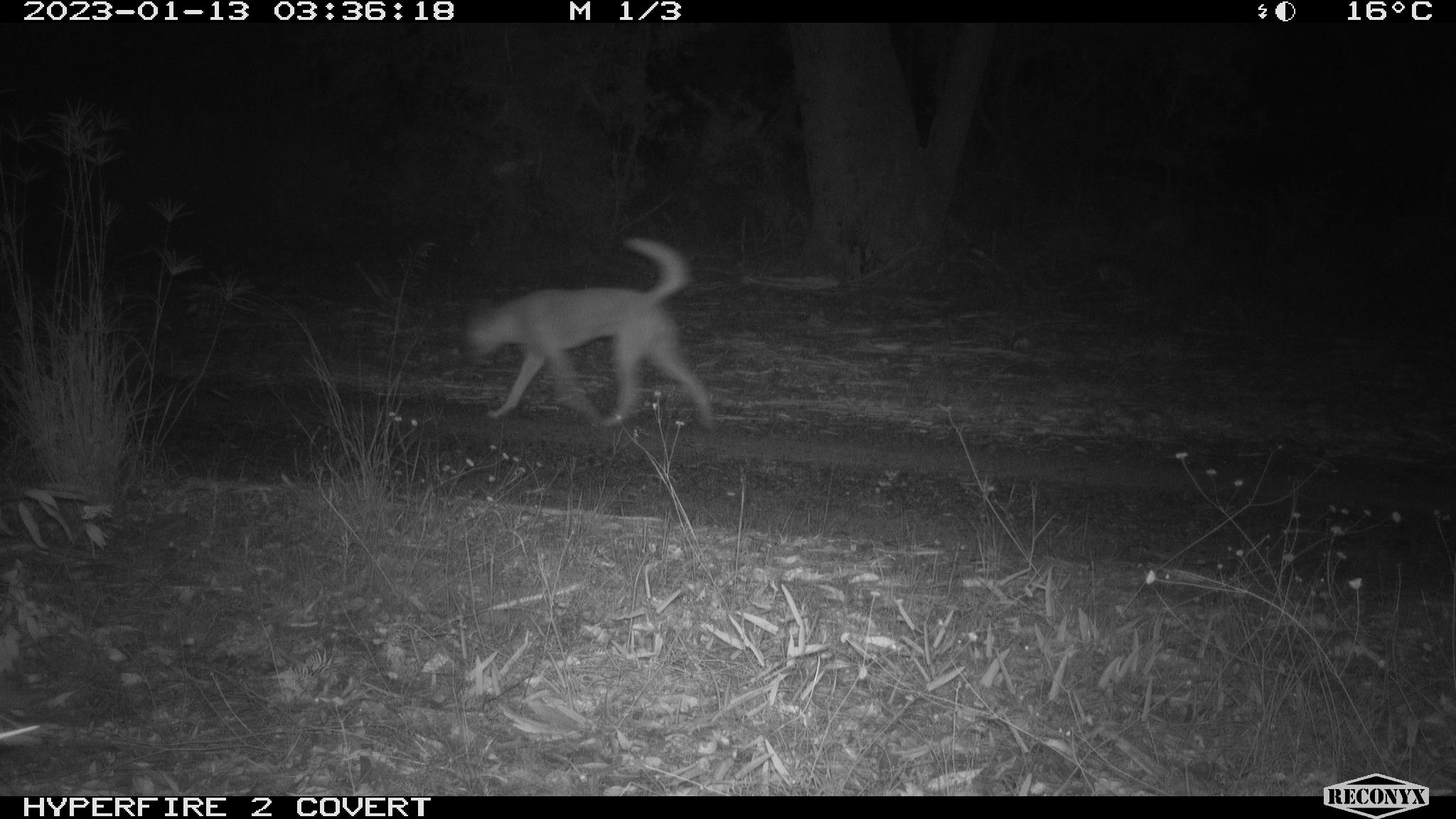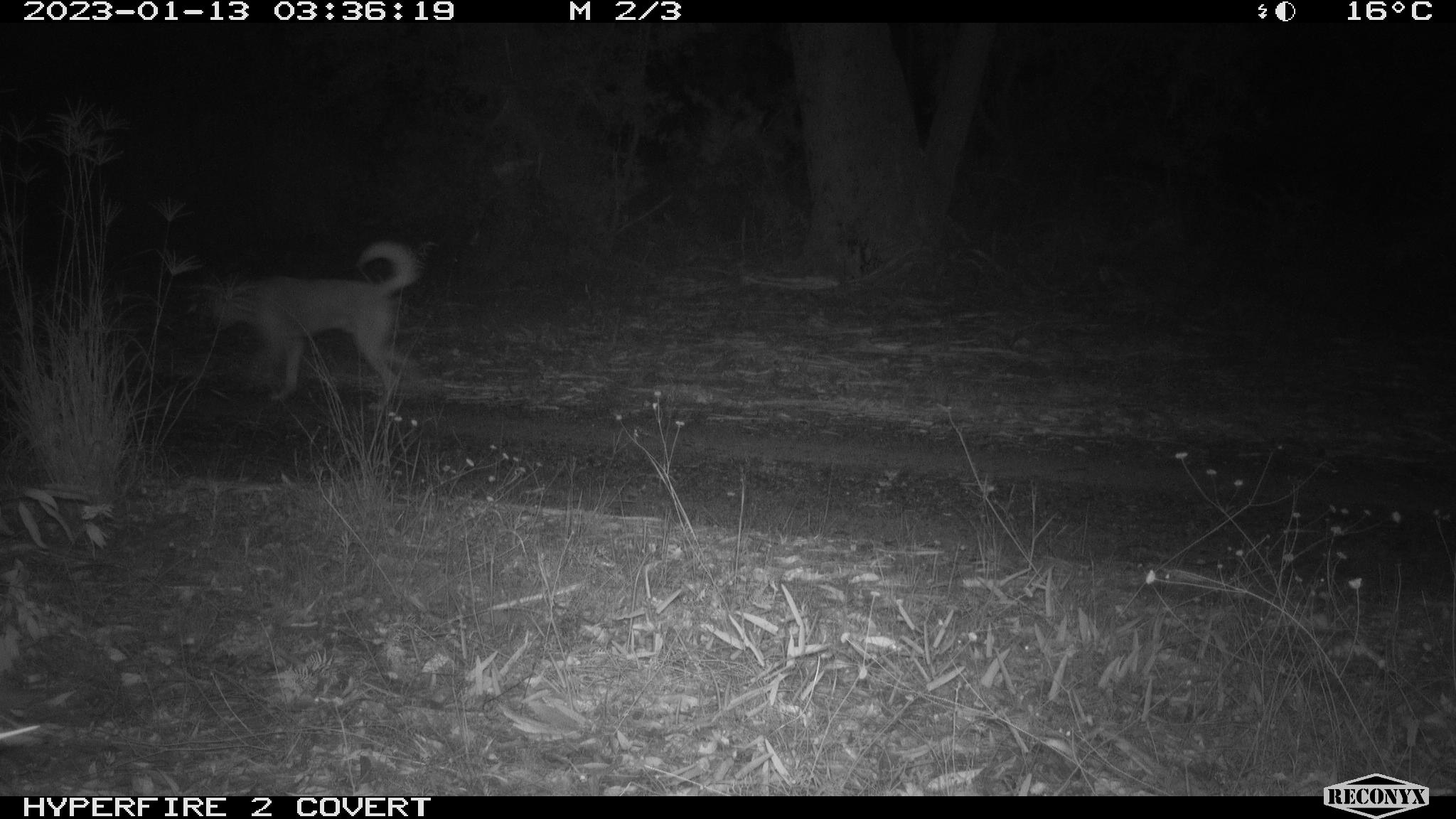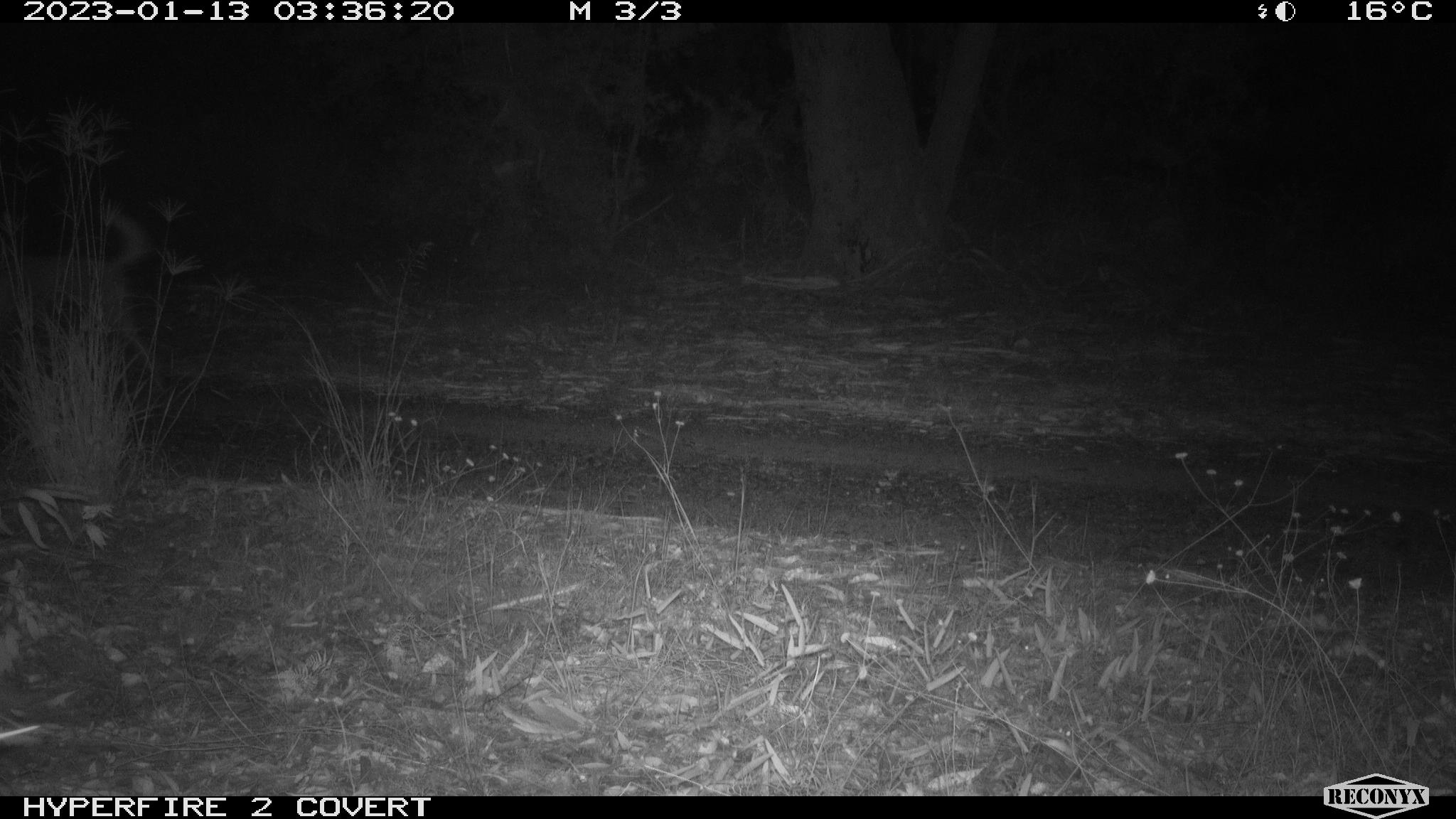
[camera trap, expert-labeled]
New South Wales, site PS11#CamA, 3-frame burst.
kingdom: Animalia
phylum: Chordata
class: Mammalia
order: Carnivora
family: Canidae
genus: Canis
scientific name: Canis familiaris dingo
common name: dingo